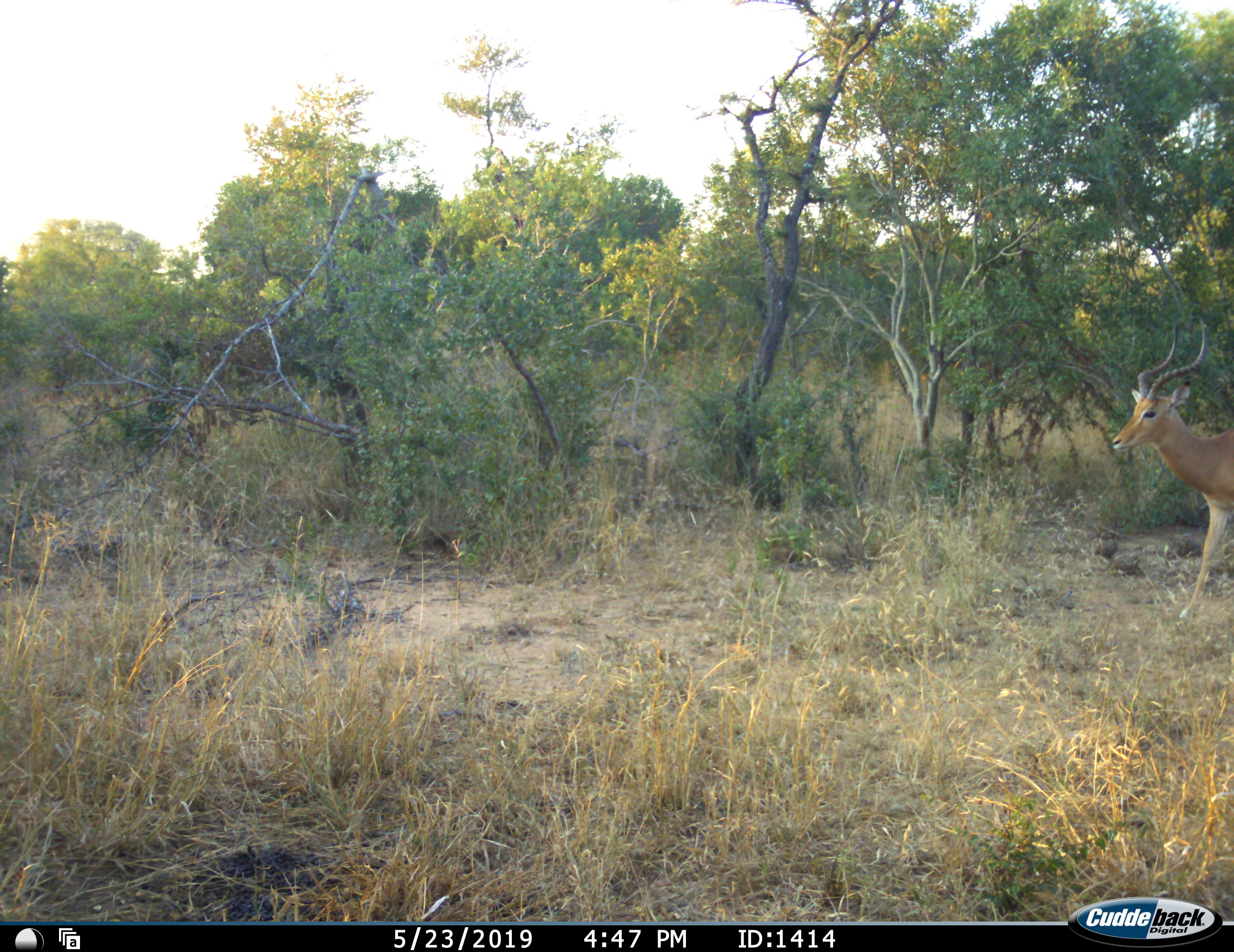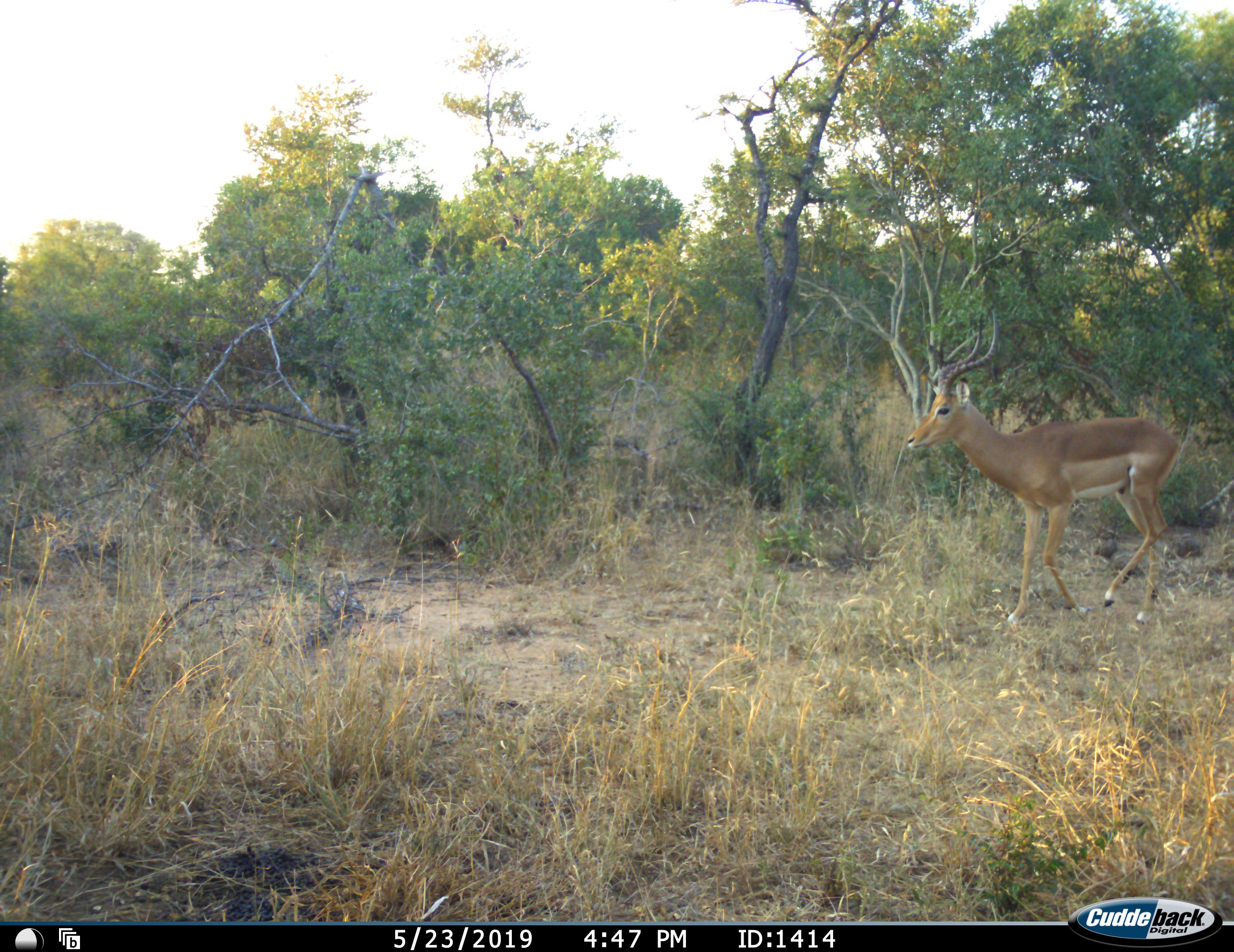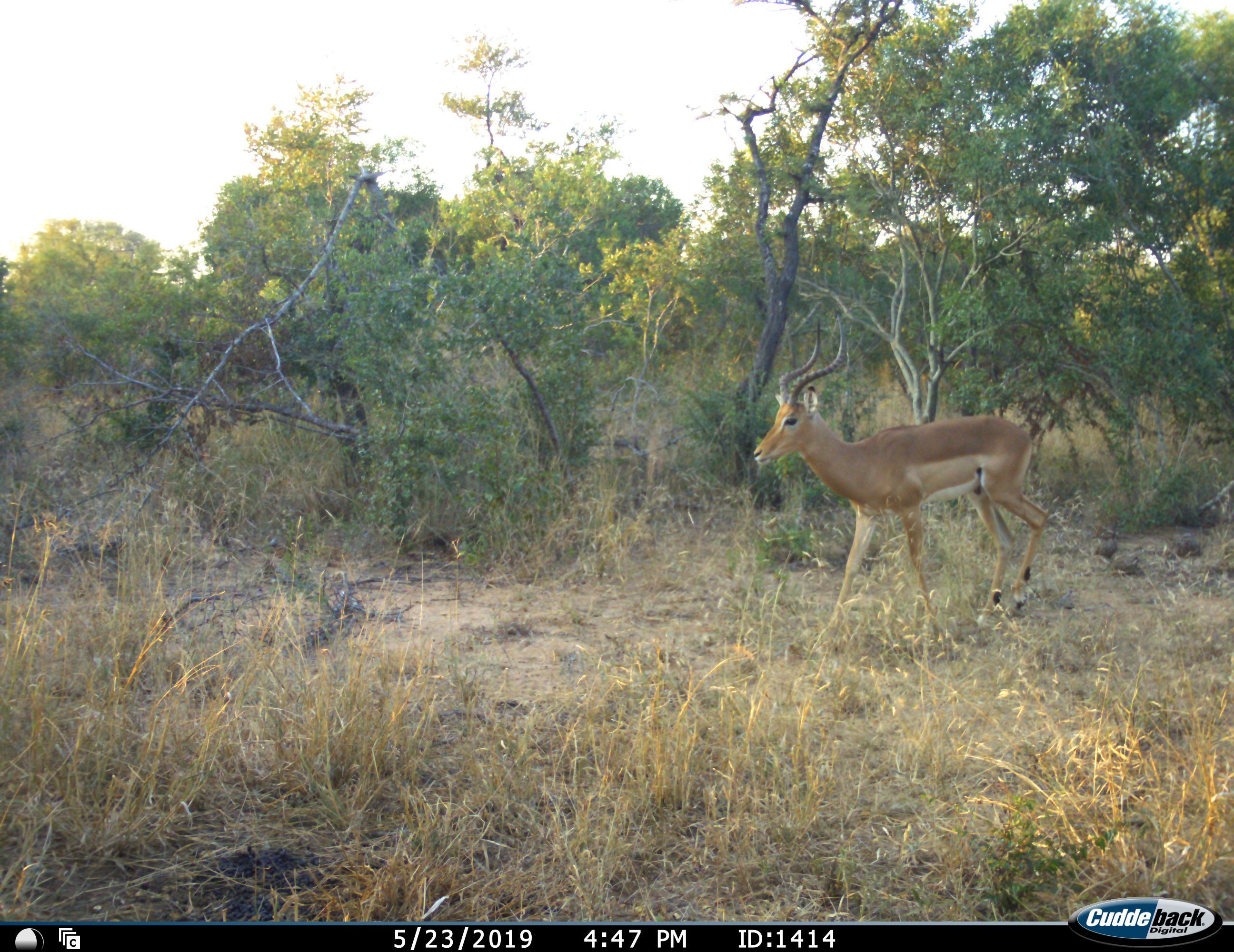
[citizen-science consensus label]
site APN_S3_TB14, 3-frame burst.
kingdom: Animalia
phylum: Chordata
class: Mammalia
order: Artiodactyla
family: Bovidae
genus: Aepyceros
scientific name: Aepyceros melampus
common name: impala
Impala (Aepyceros melampus), count 1. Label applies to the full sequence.